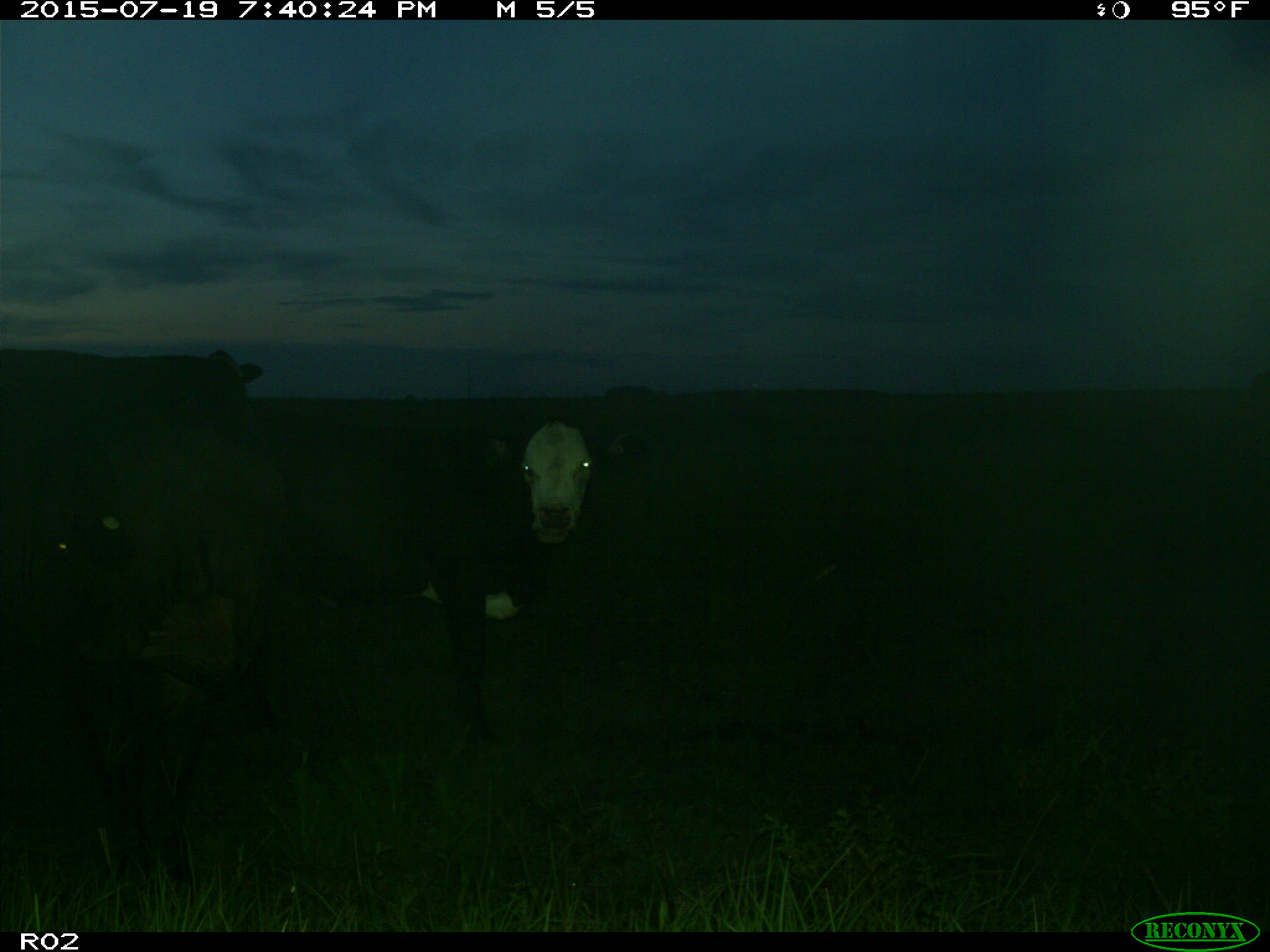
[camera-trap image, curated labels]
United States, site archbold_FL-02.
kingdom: Animalia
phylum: Chordata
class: Mammalia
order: Artiodactyla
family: Bovidae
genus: Bos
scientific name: Bos taurus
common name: domestic cow